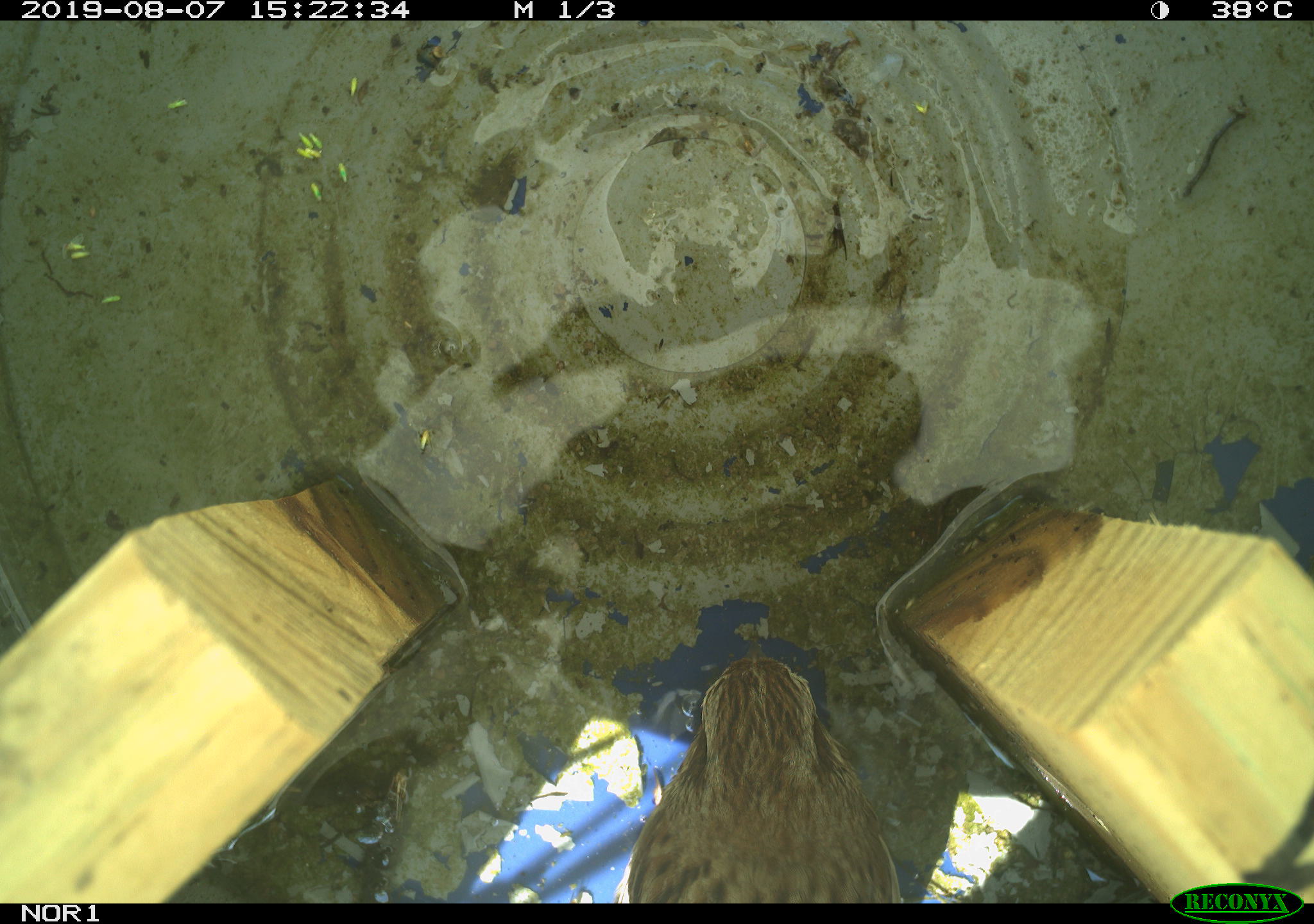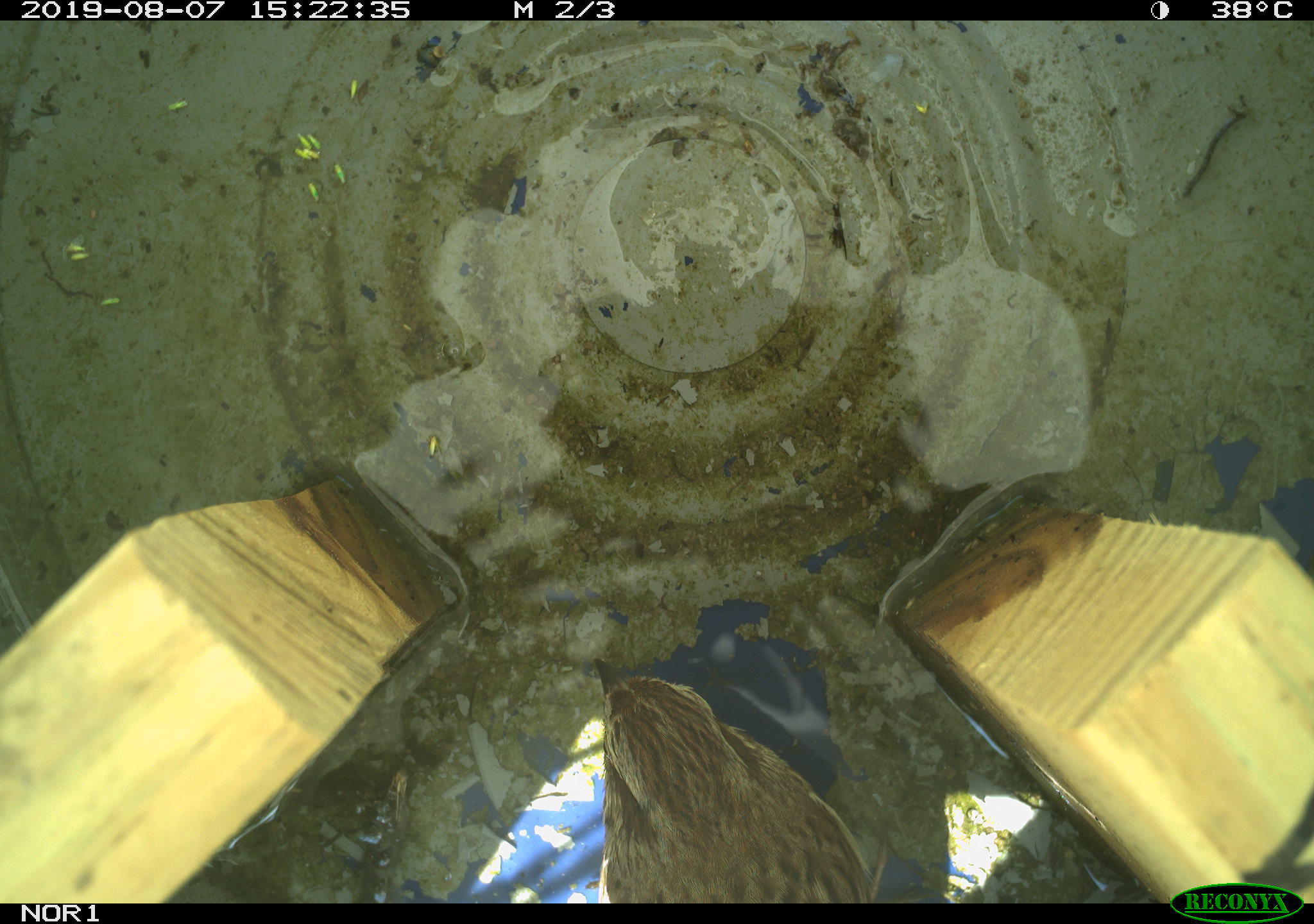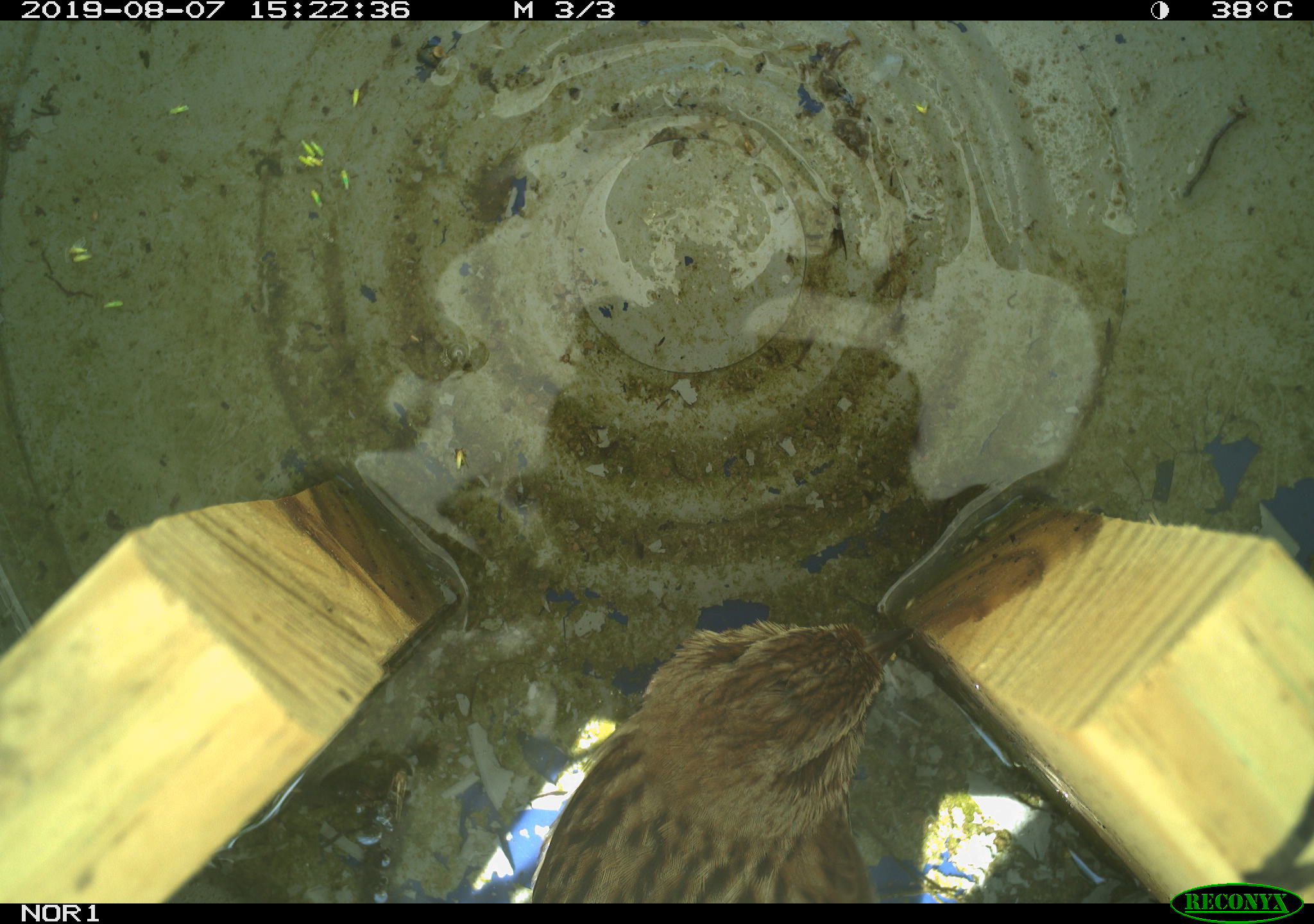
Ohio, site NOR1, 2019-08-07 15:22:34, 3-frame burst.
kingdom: Animalia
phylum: Chordata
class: Aves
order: Passeriformes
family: Passerellidae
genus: Melospiza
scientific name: Melospiza melodia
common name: song sparrow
Song sparrow (Melospiza melodia).